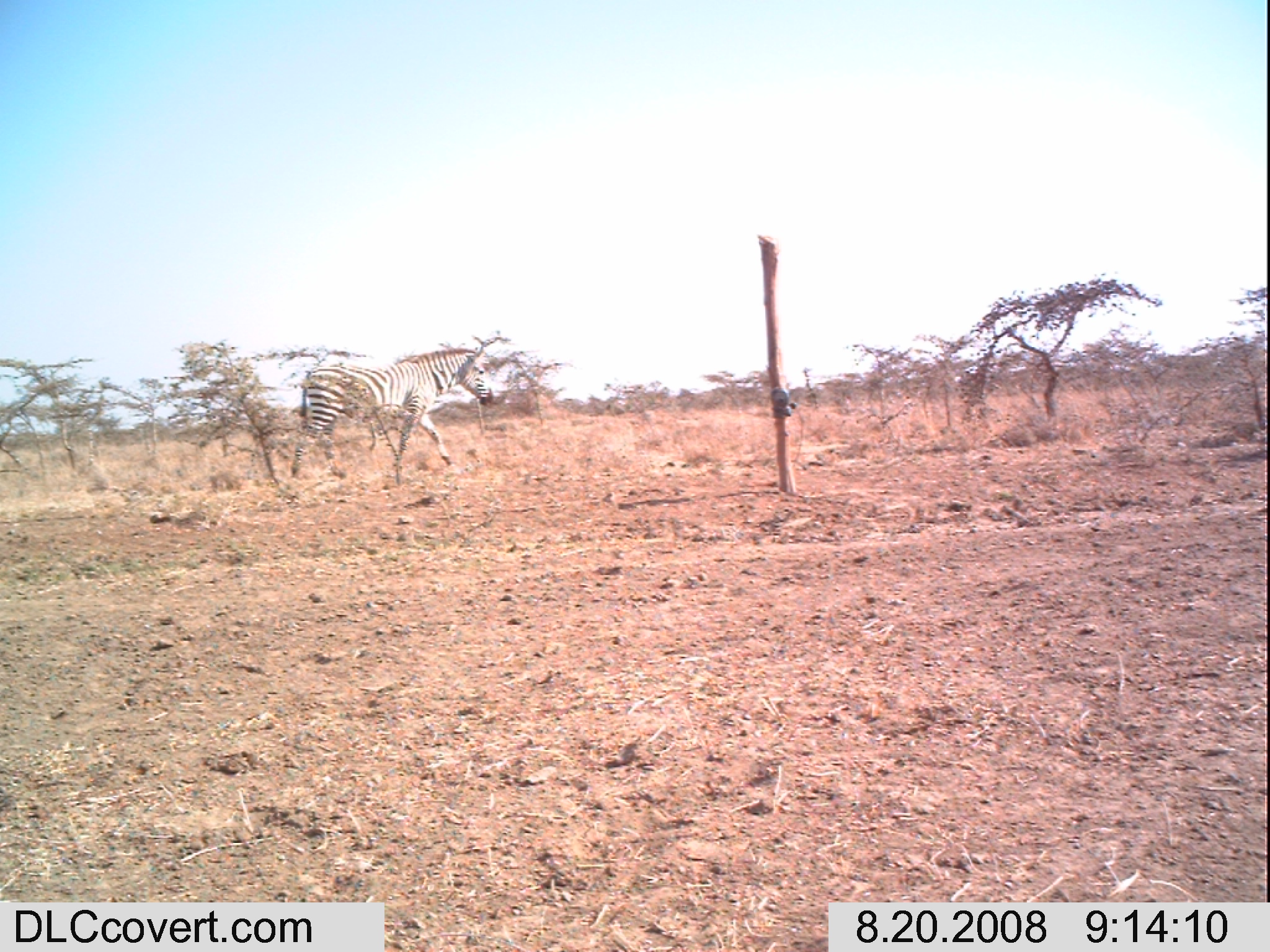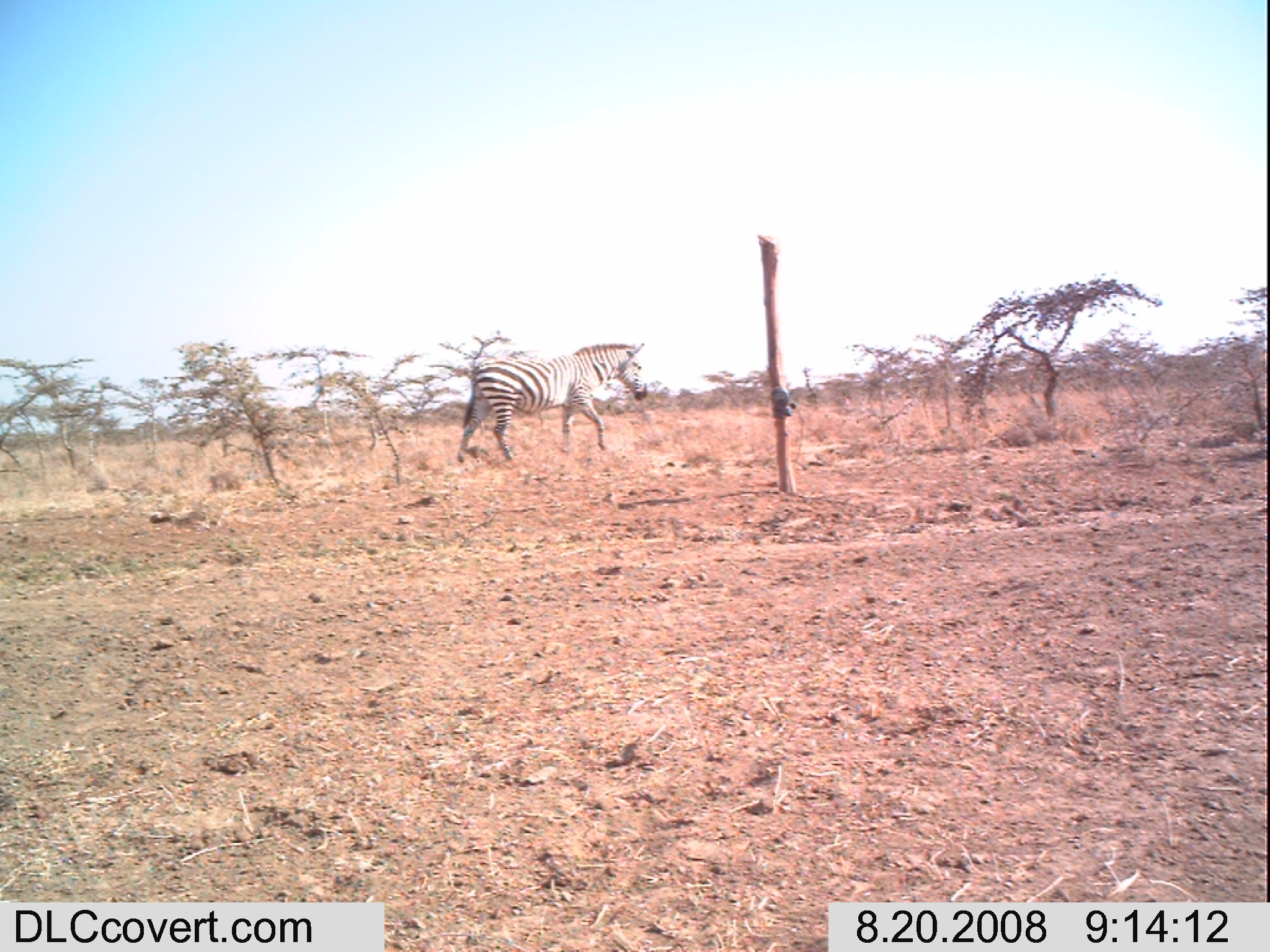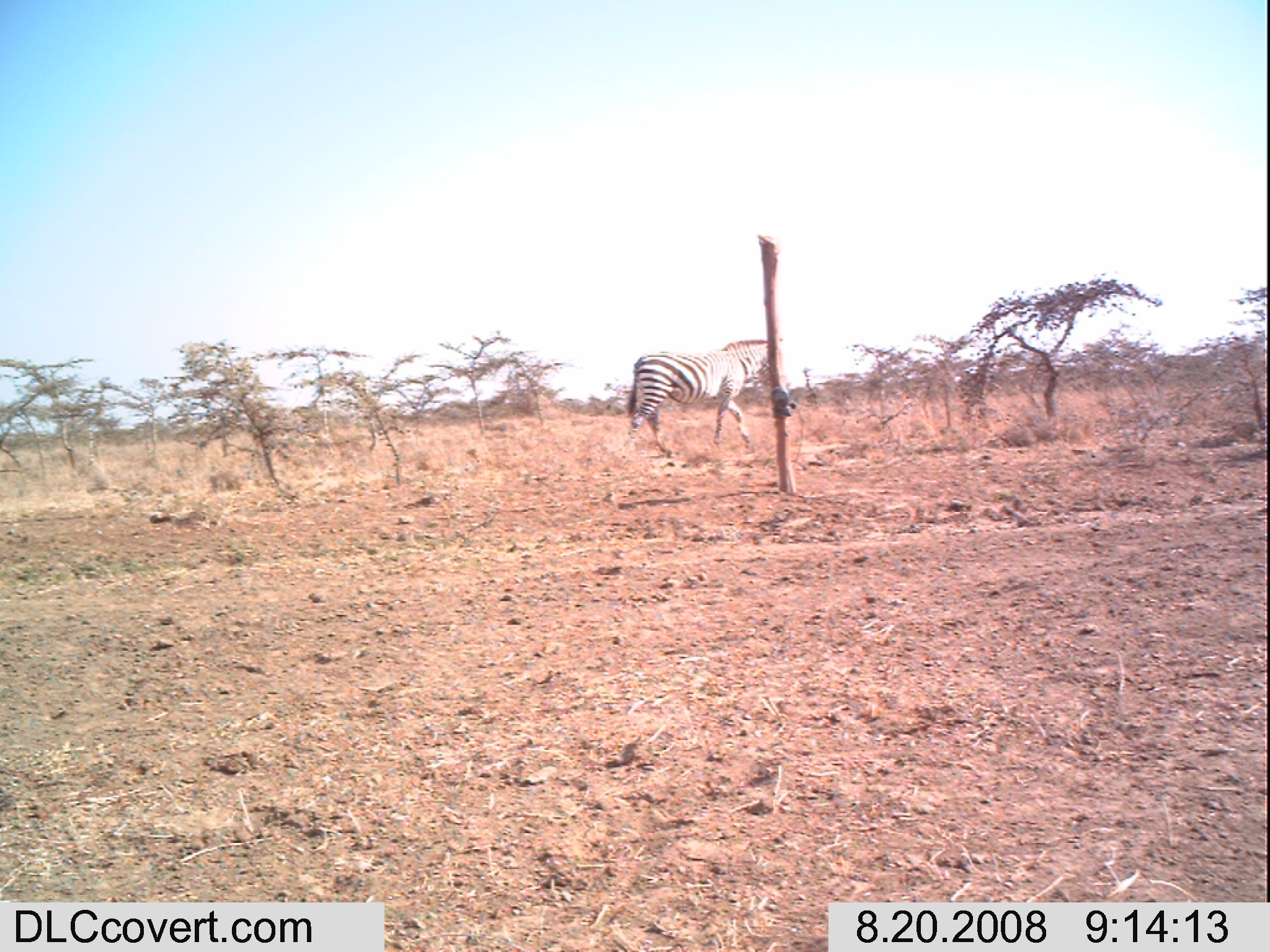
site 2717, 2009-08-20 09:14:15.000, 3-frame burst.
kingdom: Animalia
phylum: Chordata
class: Mammalia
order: Perissodactyla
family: Equidae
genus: Equus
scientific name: Equus quagga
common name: plains zebra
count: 1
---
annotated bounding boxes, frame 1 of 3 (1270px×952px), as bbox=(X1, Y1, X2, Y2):
equus quagga: bbox=(290, 343, 494, 479)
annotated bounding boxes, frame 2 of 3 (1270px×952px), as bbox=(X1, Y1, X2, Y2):
equus quagga: bbox=(456, 342, 647, 461)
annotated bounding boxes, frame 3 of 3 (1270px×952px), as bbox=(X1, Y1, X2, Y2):
equus quagga: bbox=(622, 338, 783, 457)